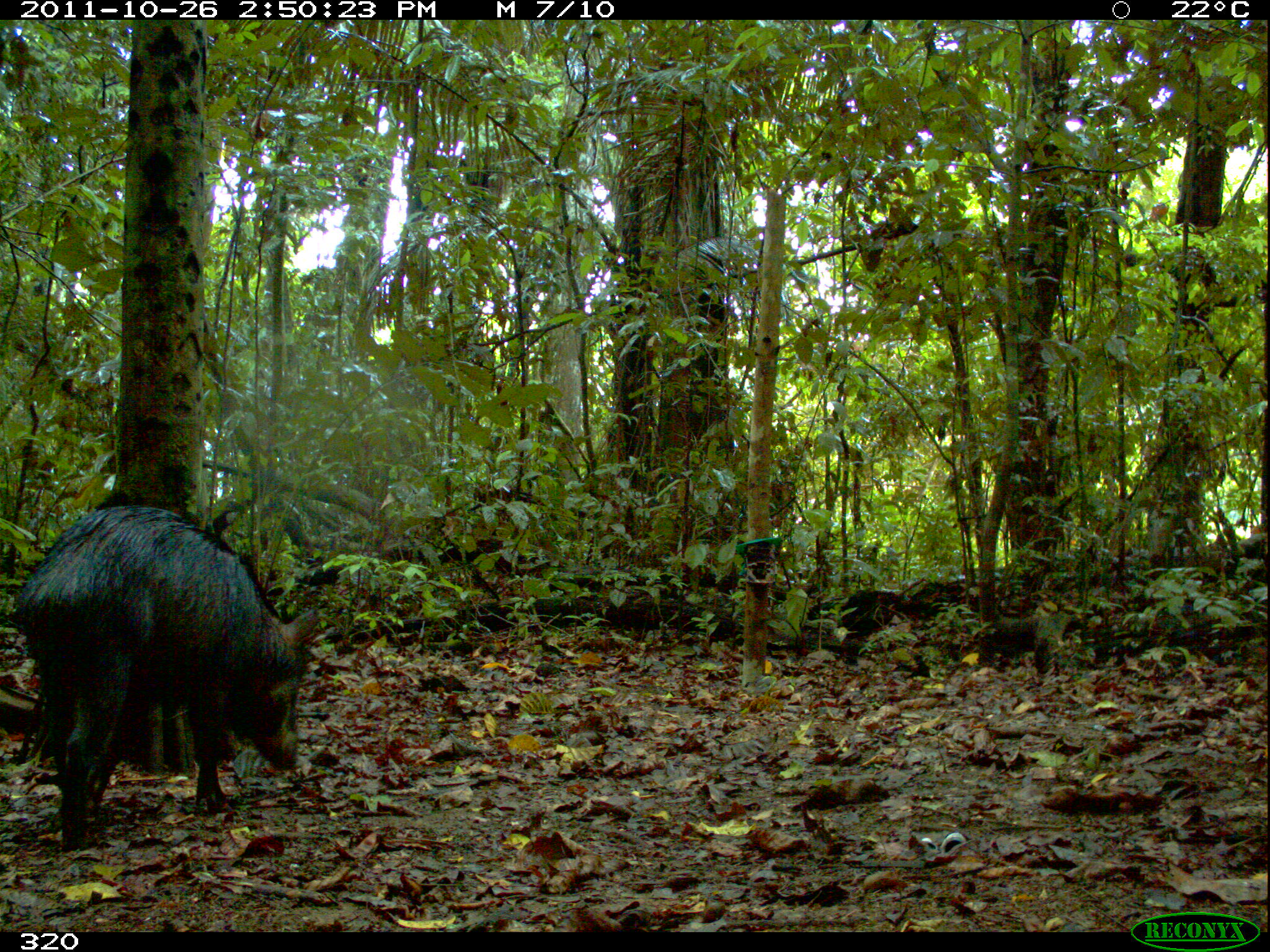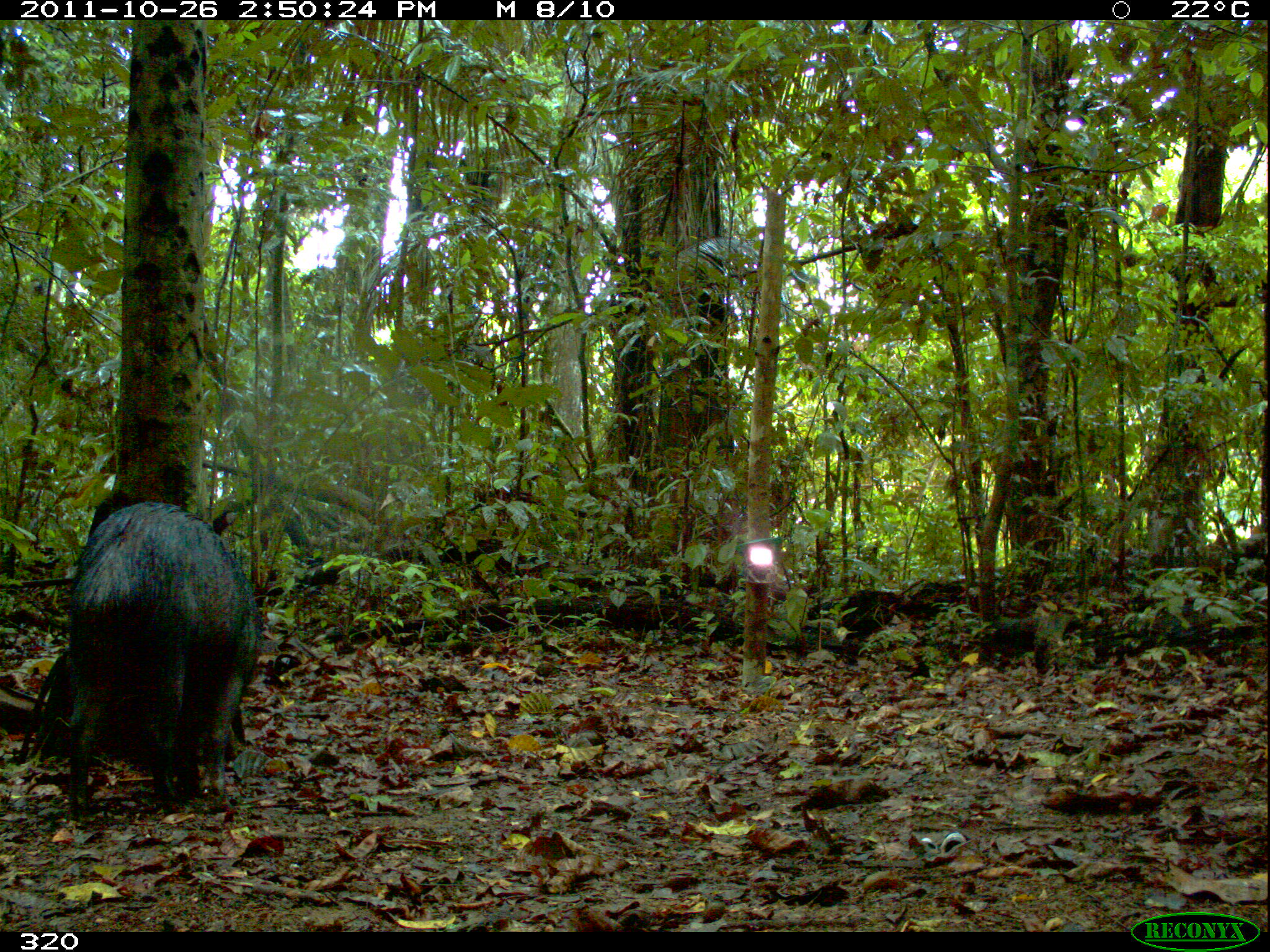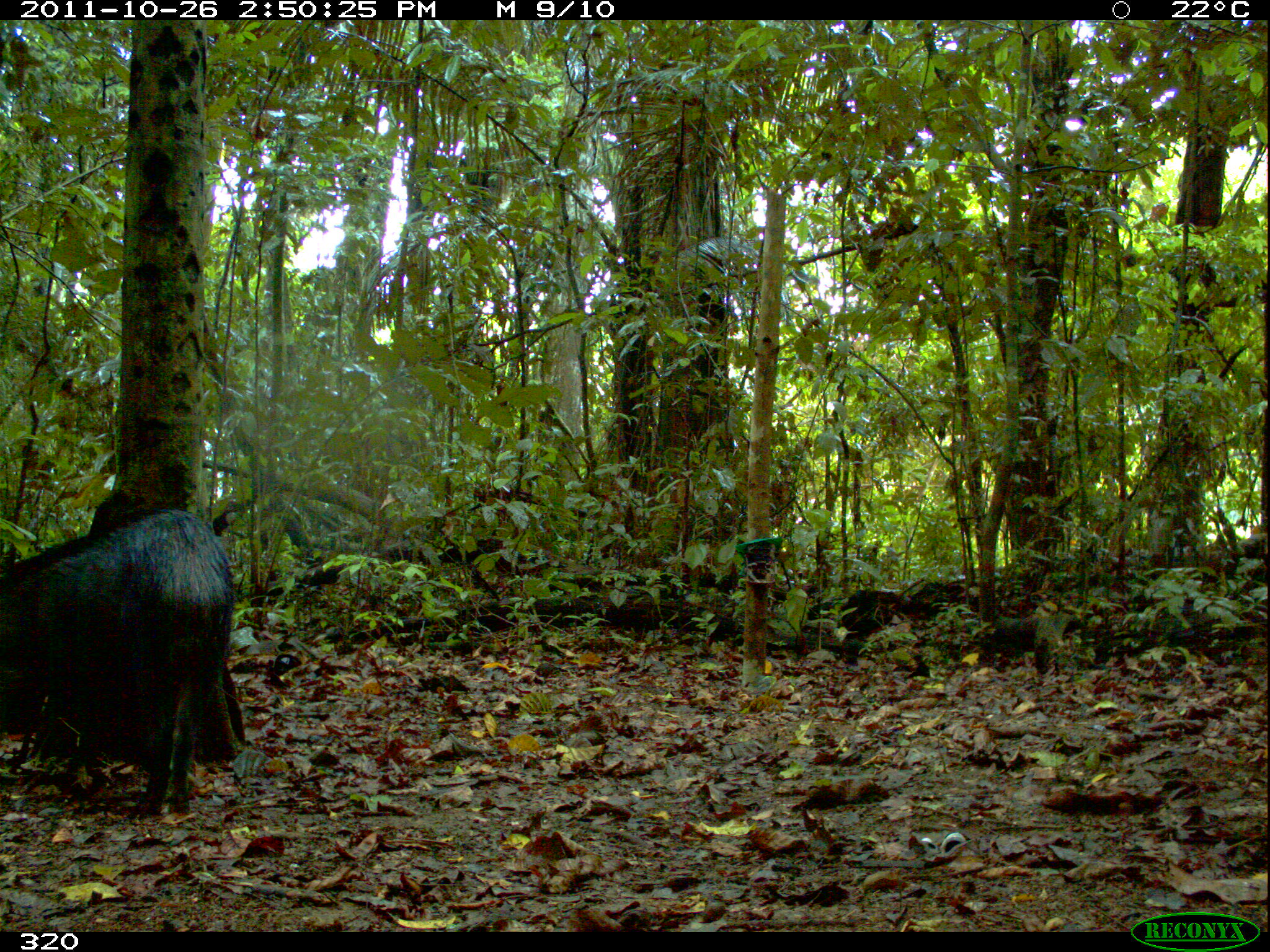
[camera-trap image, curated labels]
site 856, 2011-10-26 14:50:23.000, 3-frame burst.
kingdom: Animalia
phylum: Chordata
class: Mammalia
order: Artiodactyla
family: Tayassuidae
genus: Tayassu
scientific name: Tayassu pecari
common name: white-lipped peccary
Tayassu pecari (white-lipped peccary).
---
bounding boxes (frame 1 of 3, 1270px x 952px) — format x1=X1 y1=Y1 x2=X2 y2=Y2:
tayassu pecari: x1=6 y1=503 x2=318 y2=847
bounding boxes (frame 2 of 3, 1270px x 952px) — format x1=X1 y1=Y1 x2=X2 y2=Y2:
tayassu pecari: x1=17 y1=487 x2=263 y2=830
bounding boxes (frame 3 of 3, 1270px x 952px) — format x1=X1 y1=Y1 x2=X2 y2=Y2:
tayassu pecari: x1=0 y1=486 x2=248 y2=817